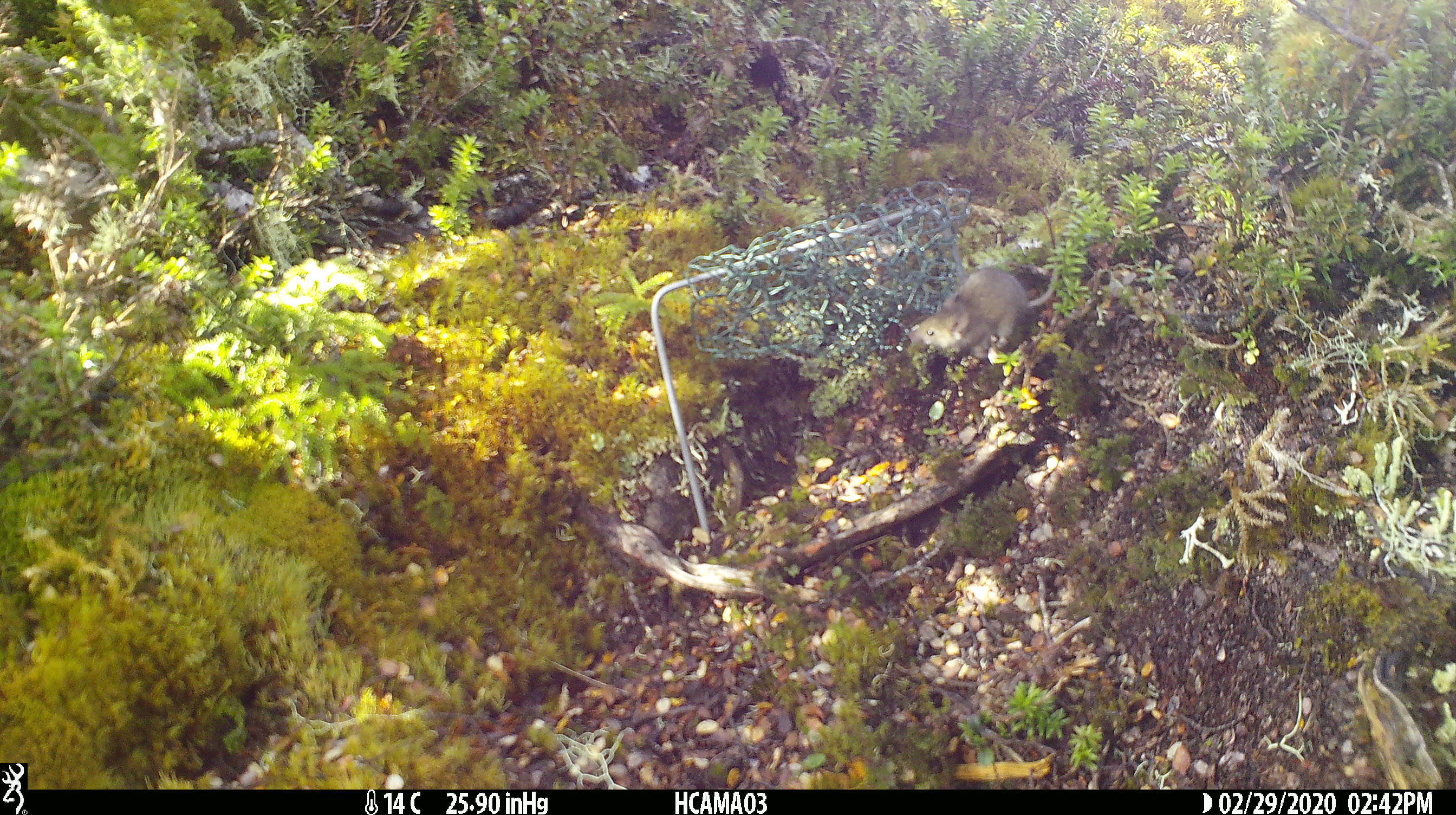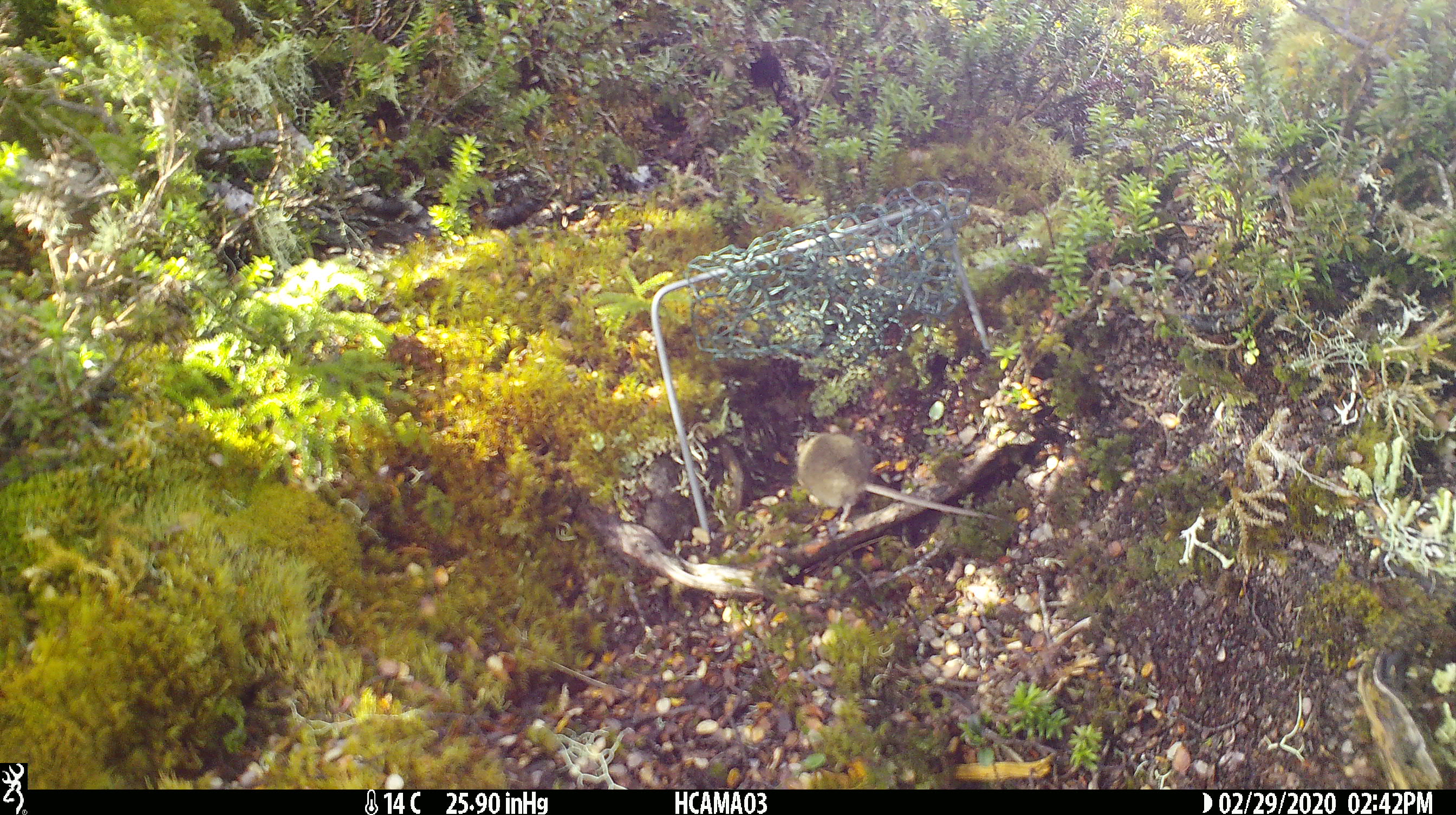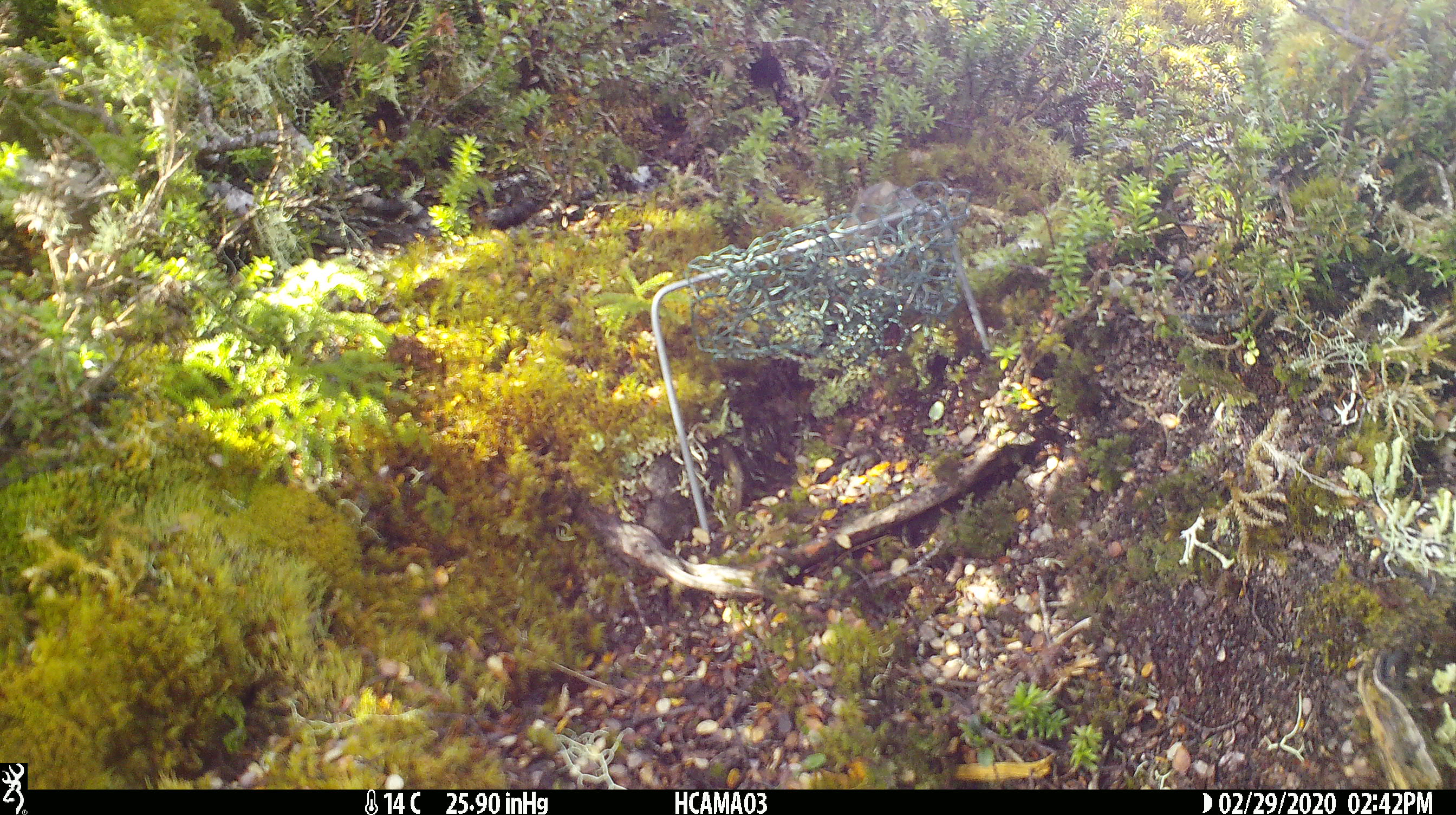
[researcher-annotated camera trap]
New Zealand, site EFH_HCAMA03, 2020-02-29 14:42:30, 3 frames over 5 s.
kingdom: Animalia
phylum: Chordata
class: Mammalia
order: Rodentia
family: Muridae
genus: Mus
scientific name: Mus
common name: mouse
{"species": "mouse (Mus)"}